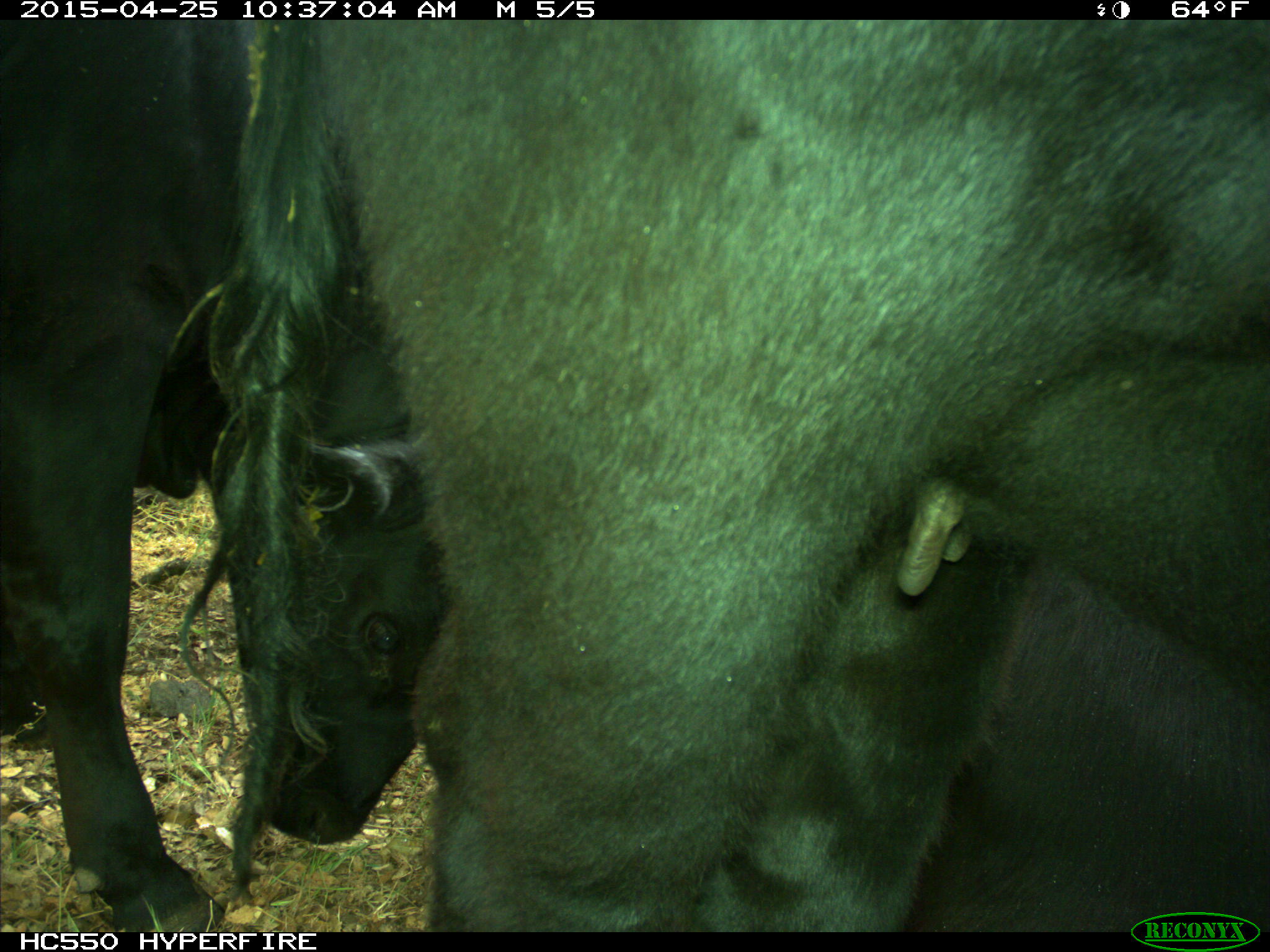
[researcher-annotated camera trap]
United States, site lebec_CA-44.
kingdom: Animalia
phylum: Chordata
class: Mammalia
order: Artiodactyla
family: Suidae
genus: Sus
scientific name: Sus scrofa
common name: wild boar